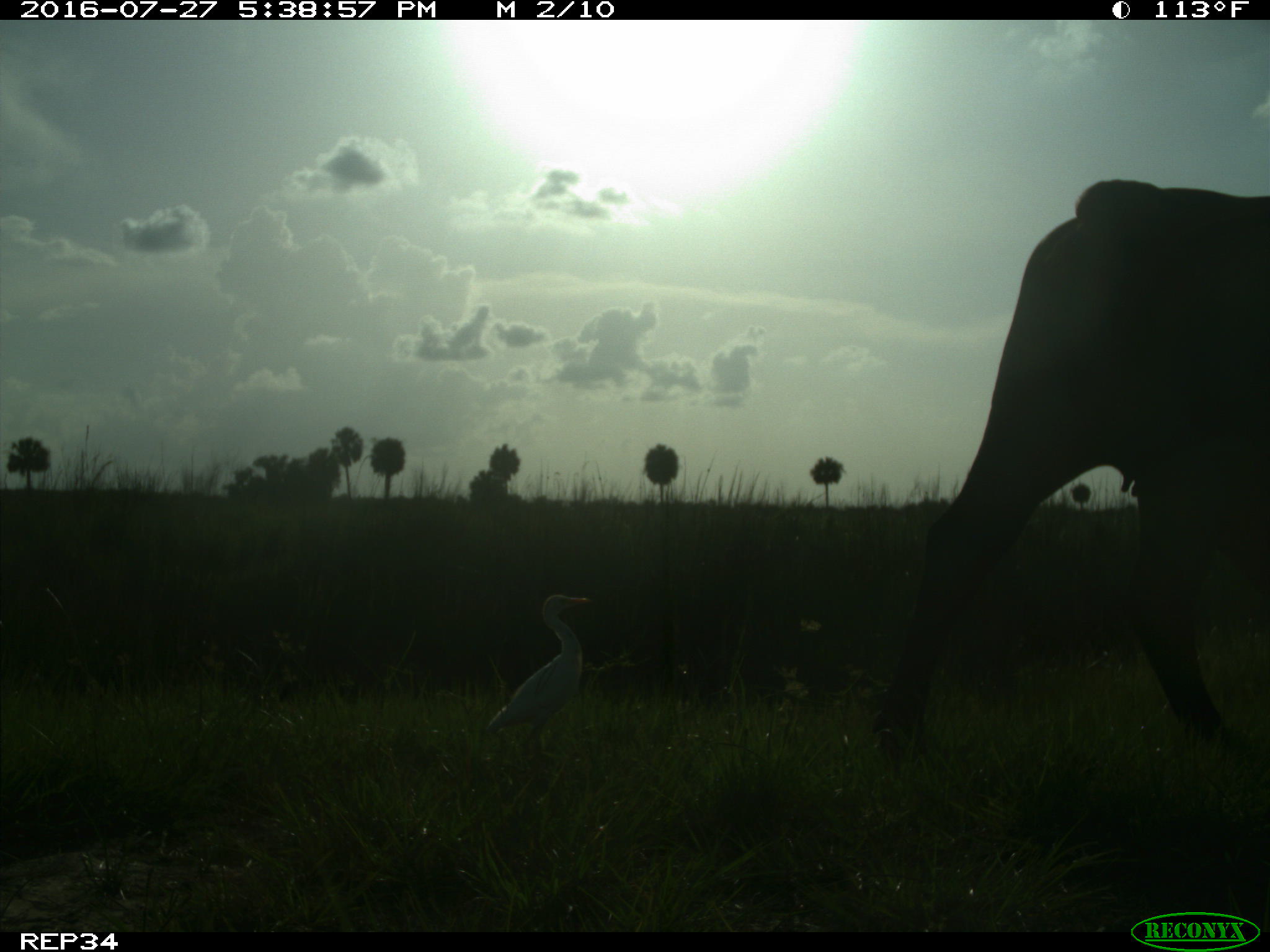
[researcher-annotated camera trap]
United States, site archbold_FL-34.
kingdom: Animalia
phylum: Chordata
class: Mammalia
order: Artiodactyla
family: Bovidae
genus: Bos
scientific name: Bos taurus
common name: domestic cow